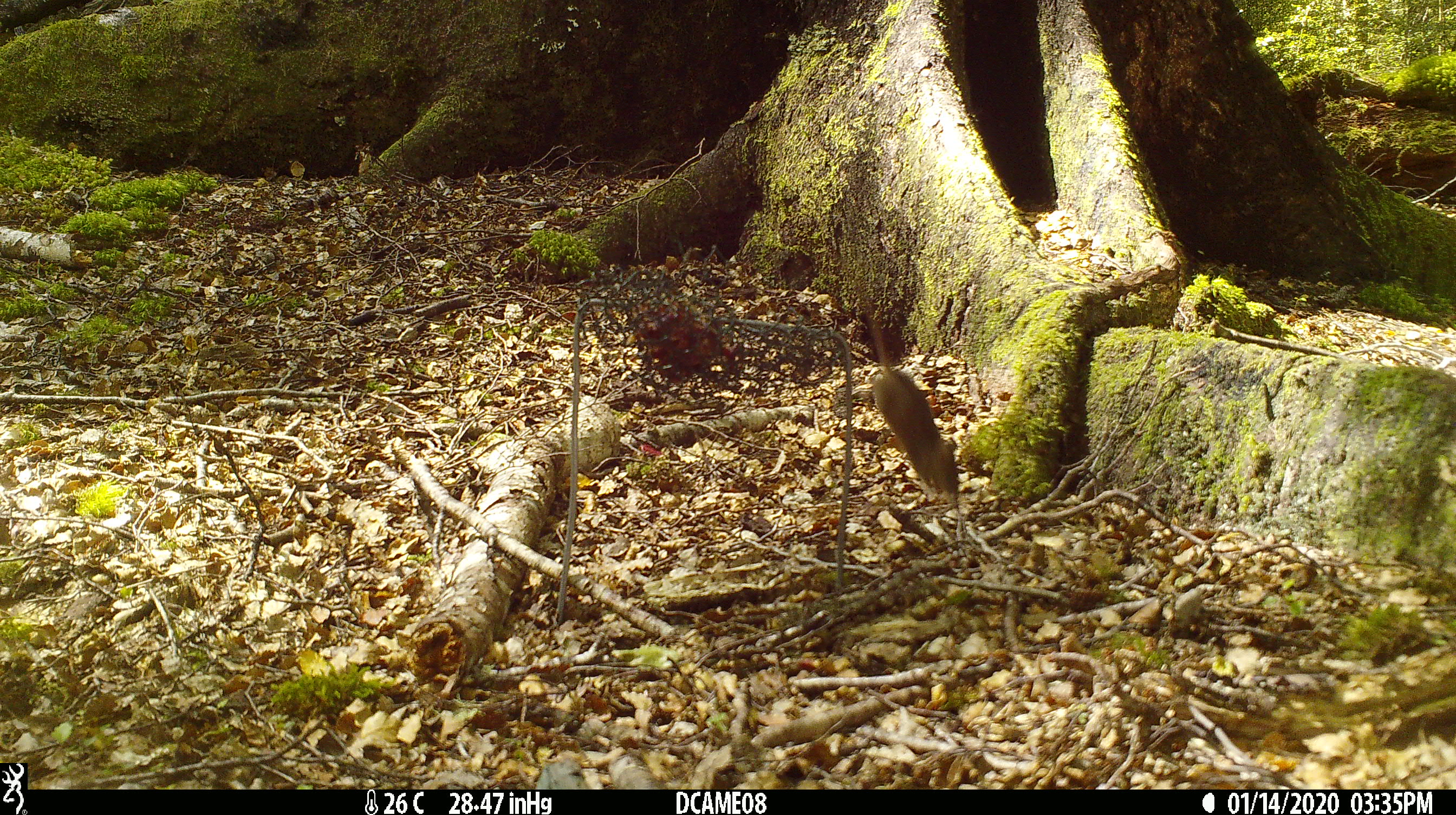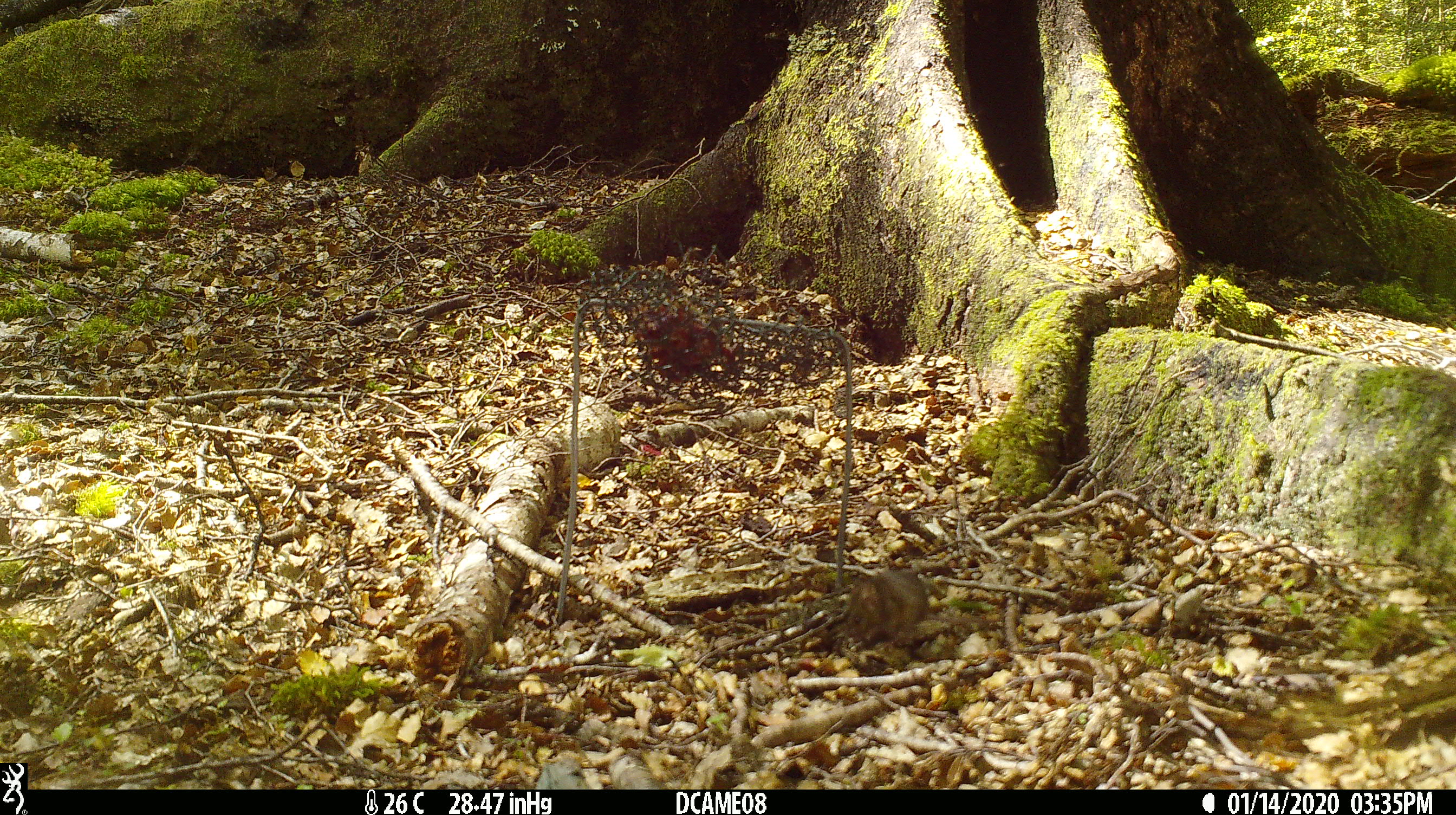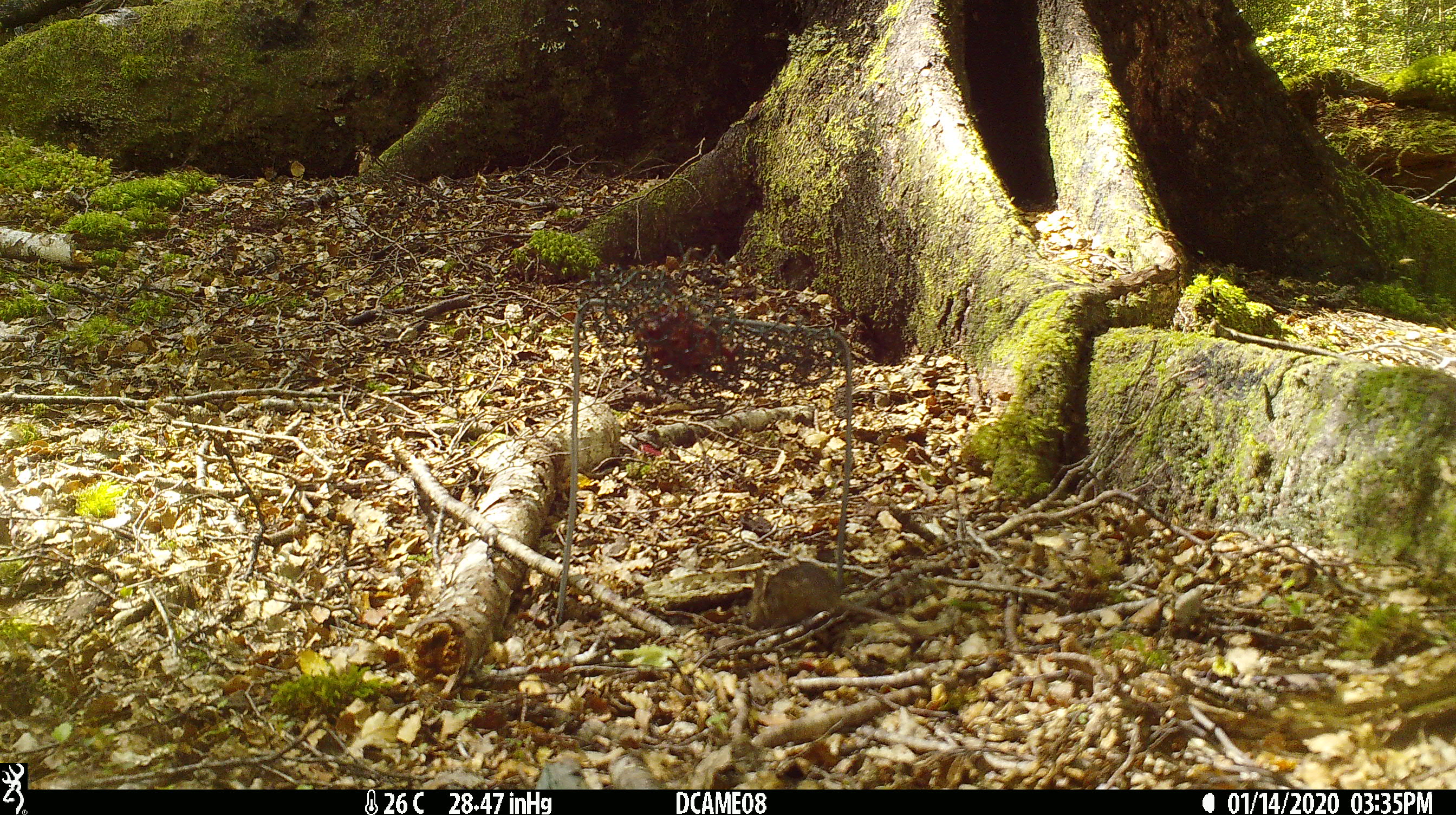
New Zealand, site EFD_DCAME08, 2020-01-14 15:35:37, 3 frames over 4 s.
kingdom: Animalia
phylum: Chordata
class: Mammalia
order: Rodentia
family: Muridae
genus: Mus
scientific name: Mus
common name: mouse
Mouse (Mus).